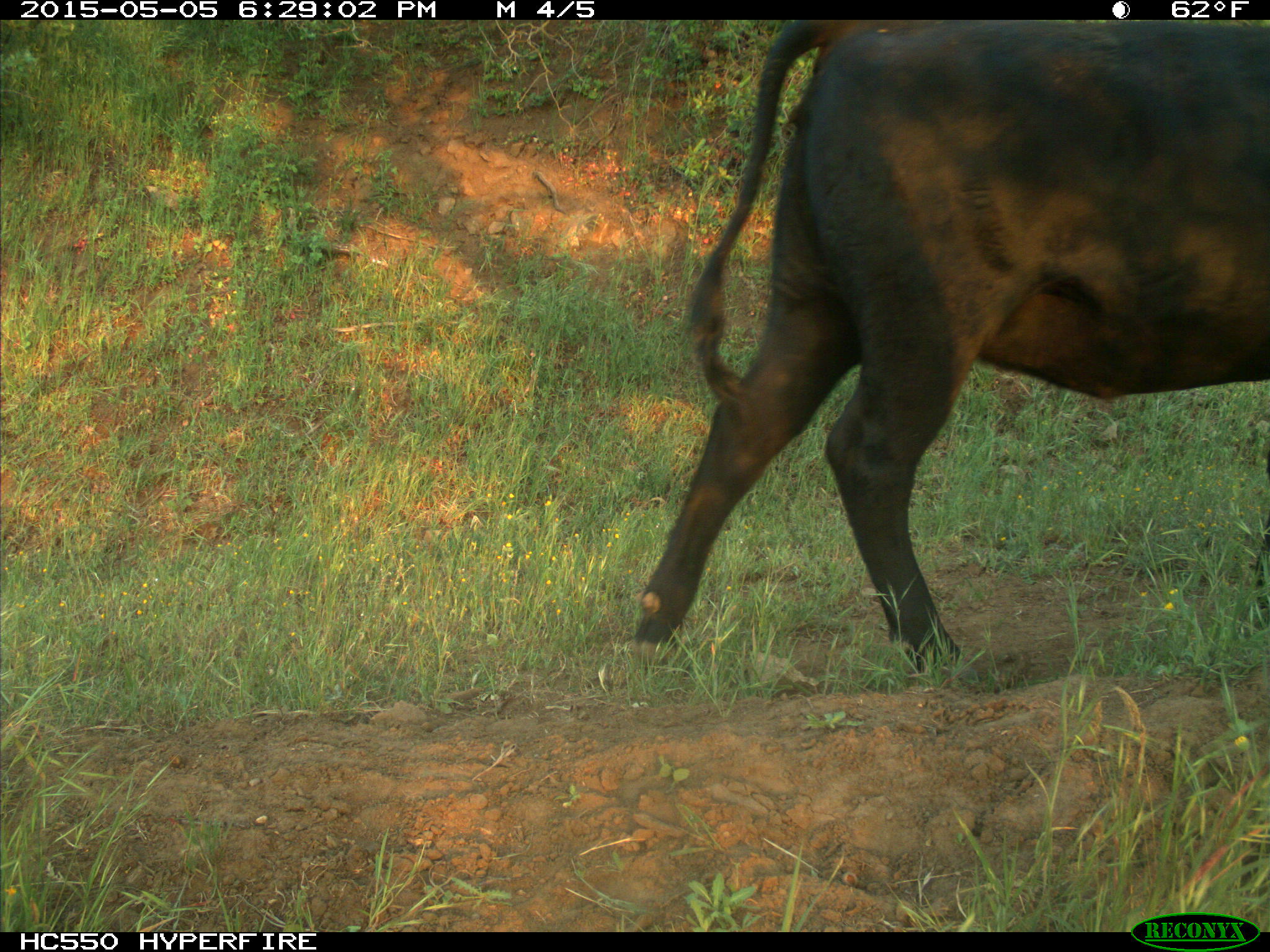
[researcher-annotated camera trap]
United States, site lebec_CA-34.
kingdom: Animalia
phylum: Chordata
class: Mammalia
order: Artiodactyla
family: Bovidae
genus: Bos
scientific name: Bos taurus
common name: domestic cow